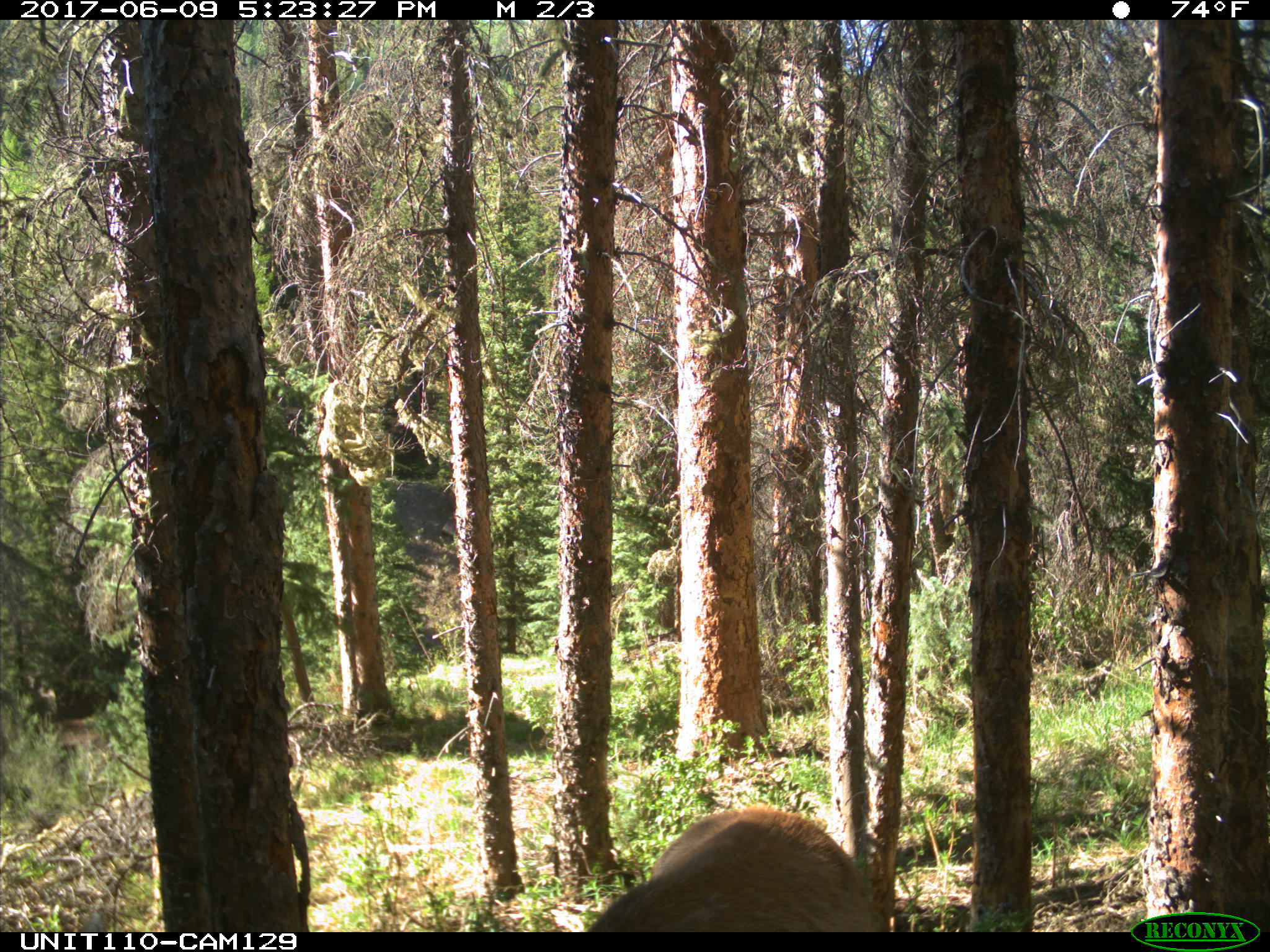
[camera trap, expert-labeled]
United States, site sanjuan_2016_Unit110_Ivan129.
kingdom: Animalia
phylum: Chordata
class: Mammalia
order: Artiodactyla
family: Cervidae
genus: Cervus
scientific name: Cervus elaphus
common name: red deer